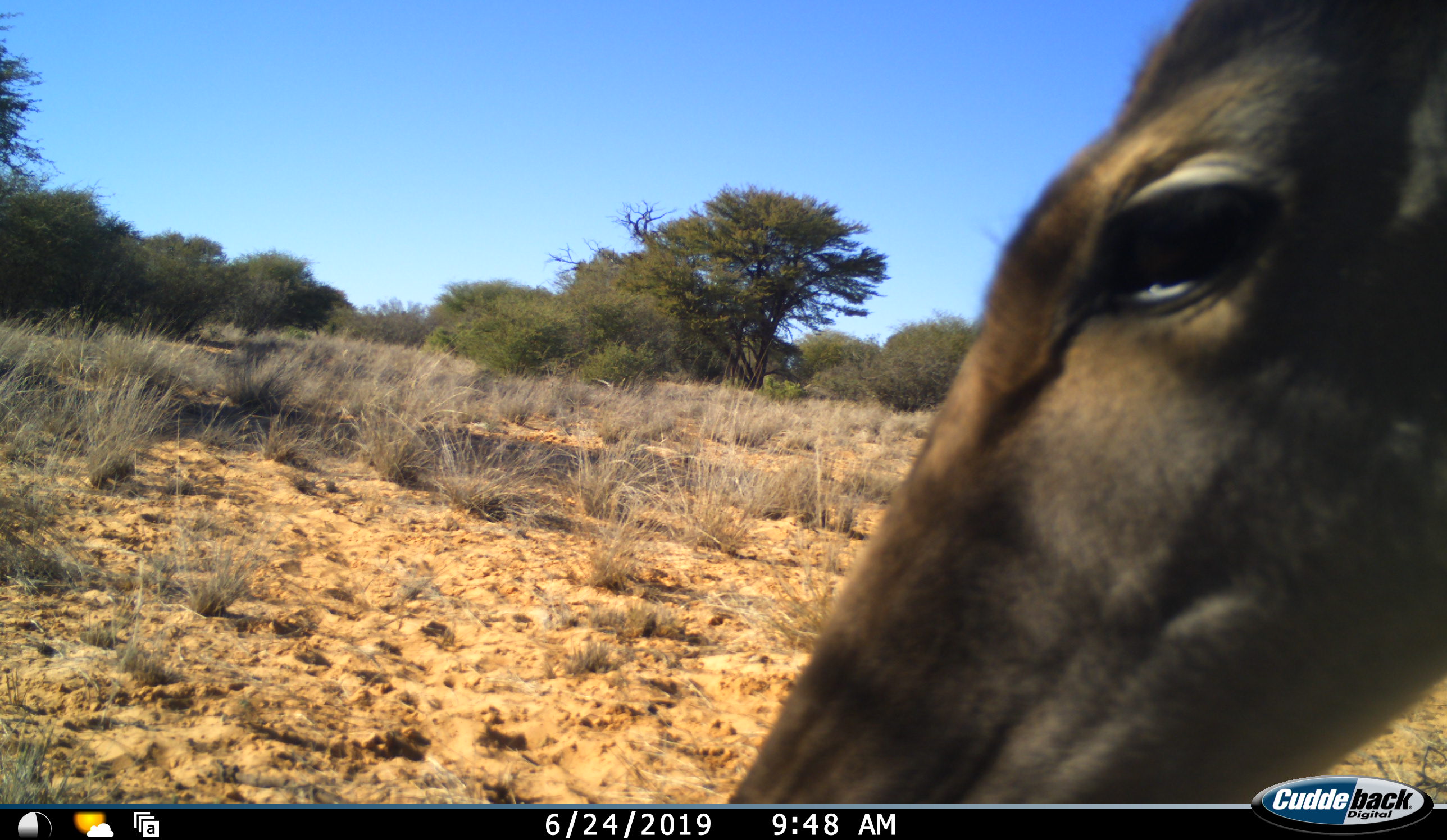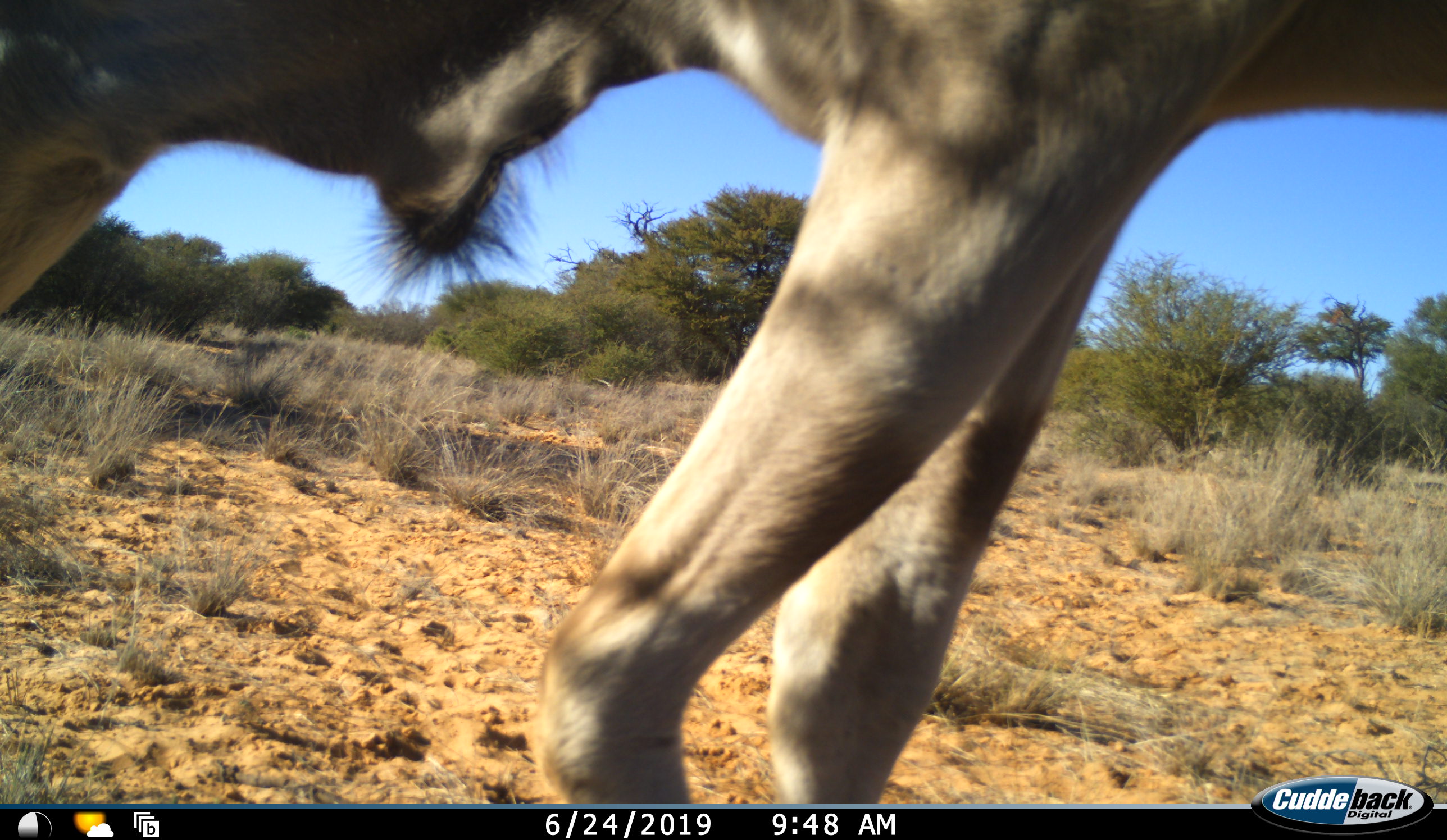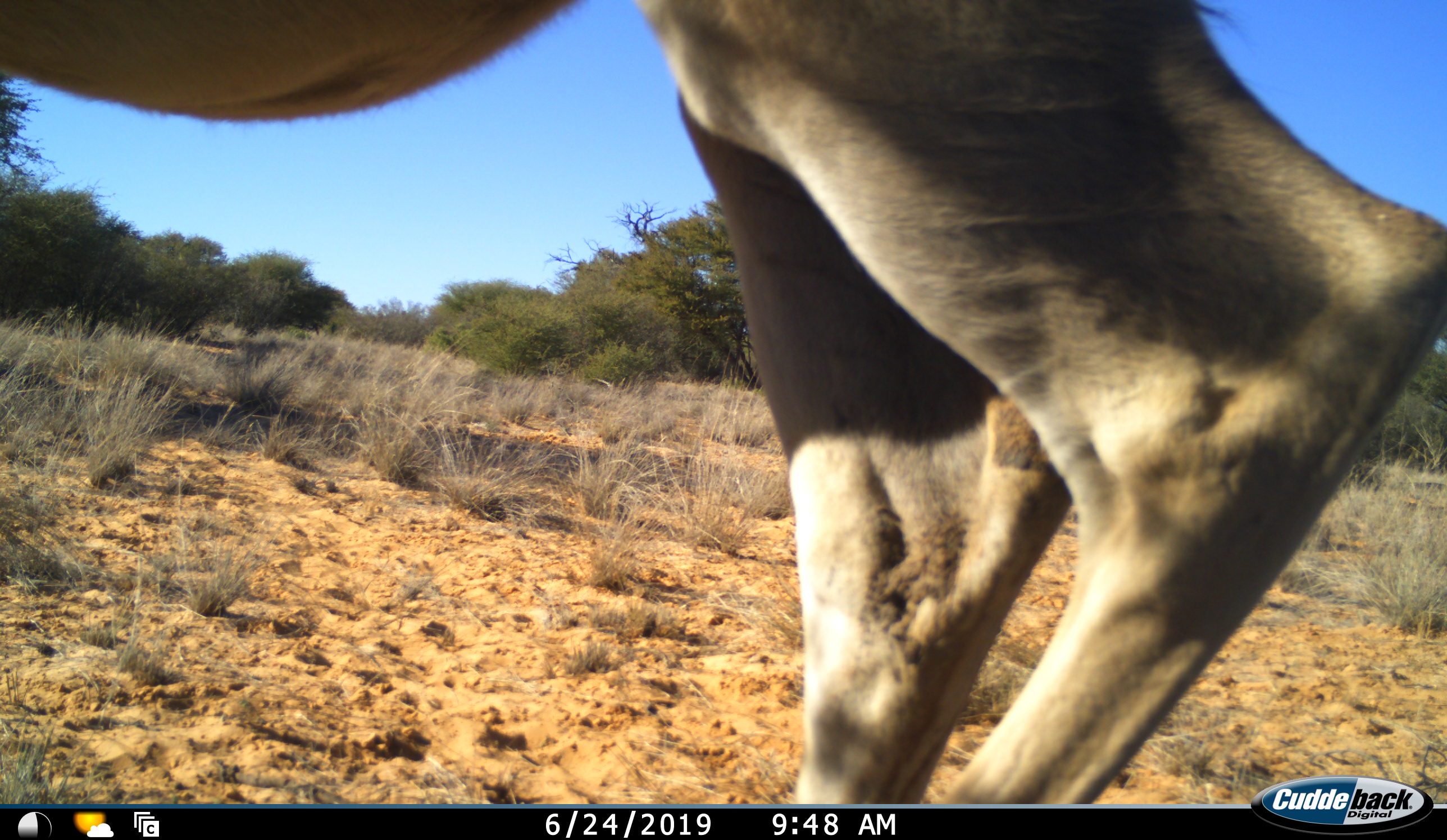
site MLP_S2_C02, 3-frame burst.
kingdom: Animalia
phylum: Chordata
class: Mammalia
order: Artiodactyla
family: Bovidae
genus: Tragelaphus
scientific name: Tragelaphus oryx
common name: eland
Eland (Tragelaphus oryx), count 1. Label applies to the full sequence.